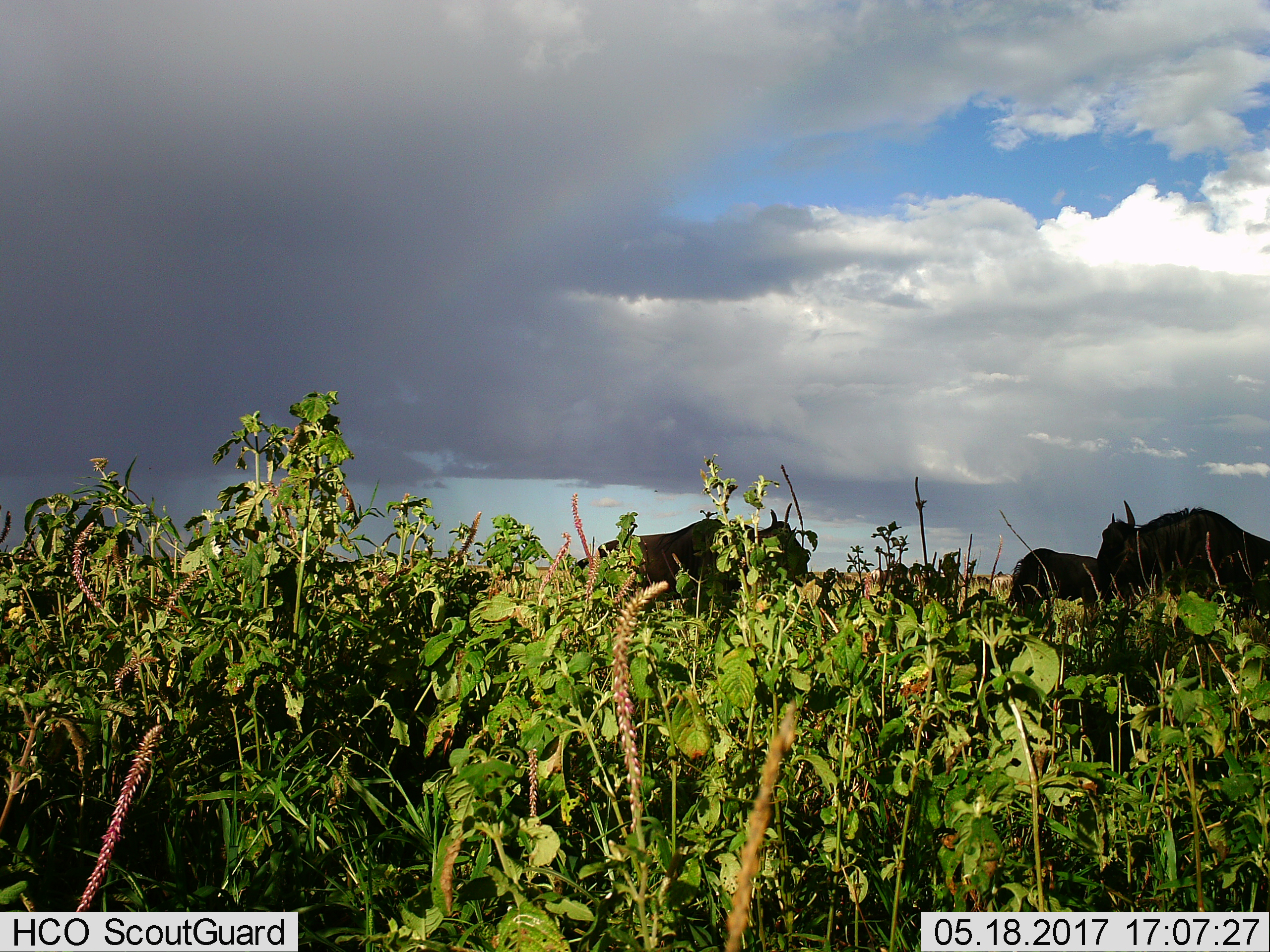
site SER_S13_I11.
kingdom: Animalia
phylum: Chordata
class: Mammalia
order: Artiodactyla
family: Bovidae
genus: Connochaetes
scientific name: Connochaetes taurinus taurinus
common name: blue wildebeest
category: wildebeestblue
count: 3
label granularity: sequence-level